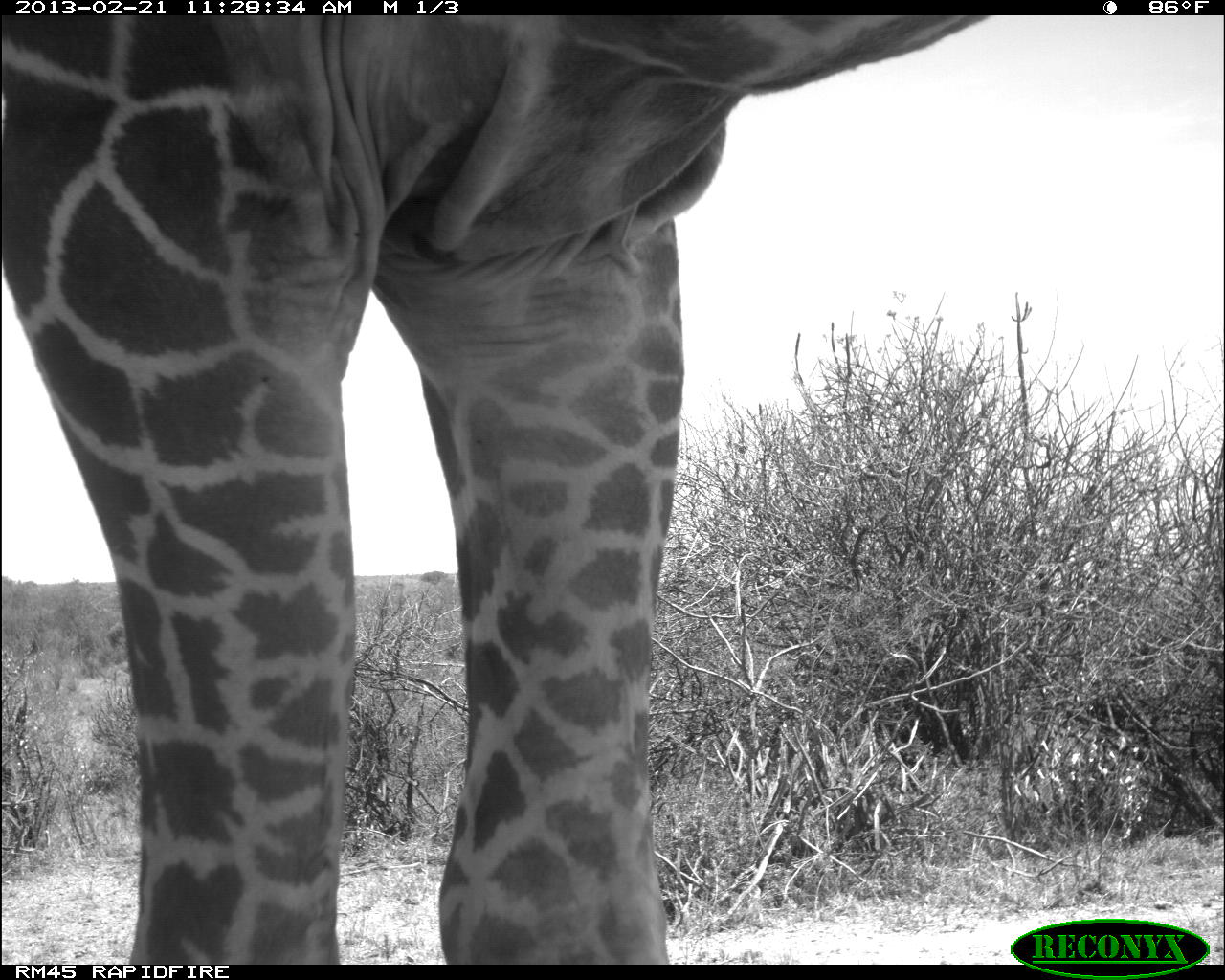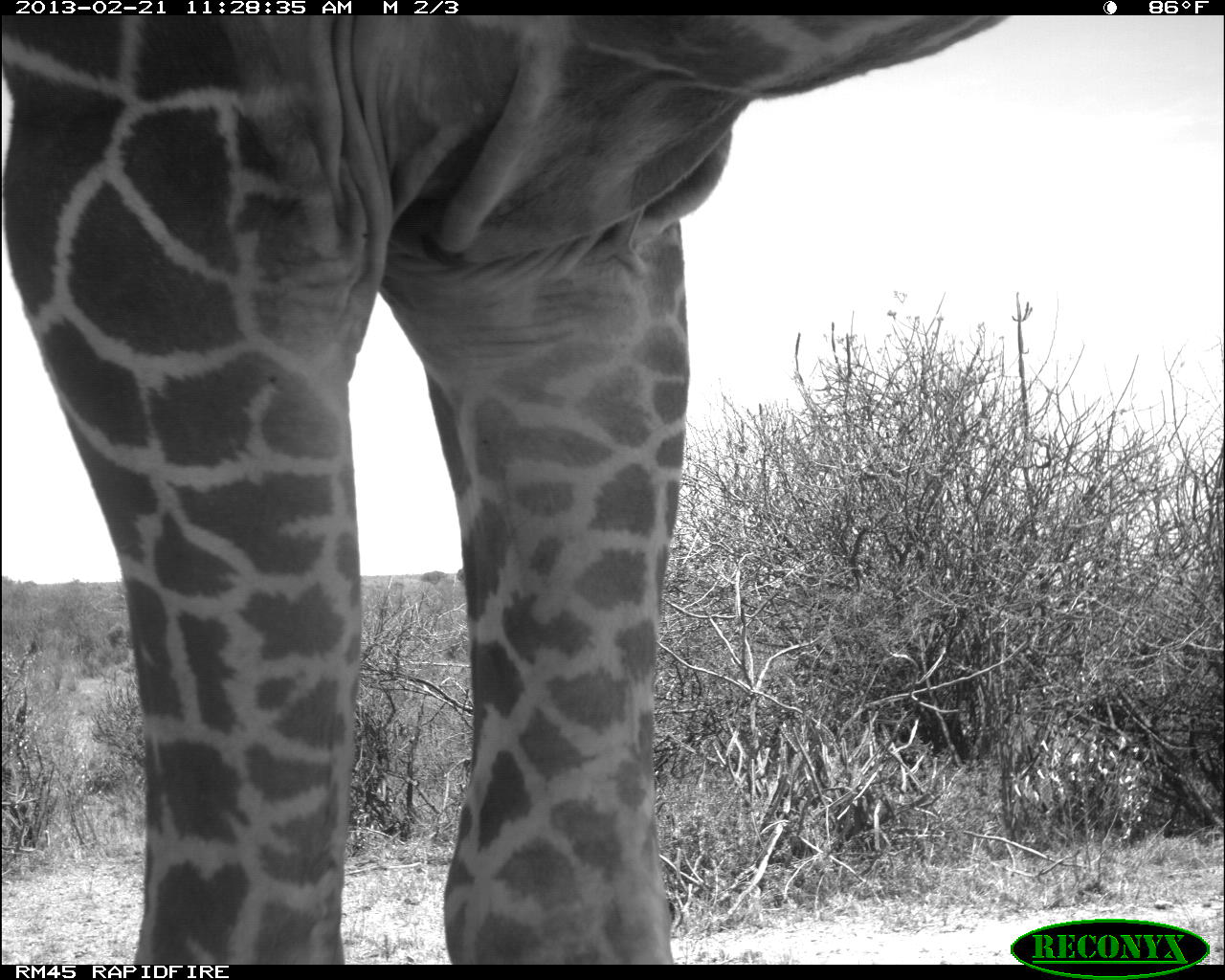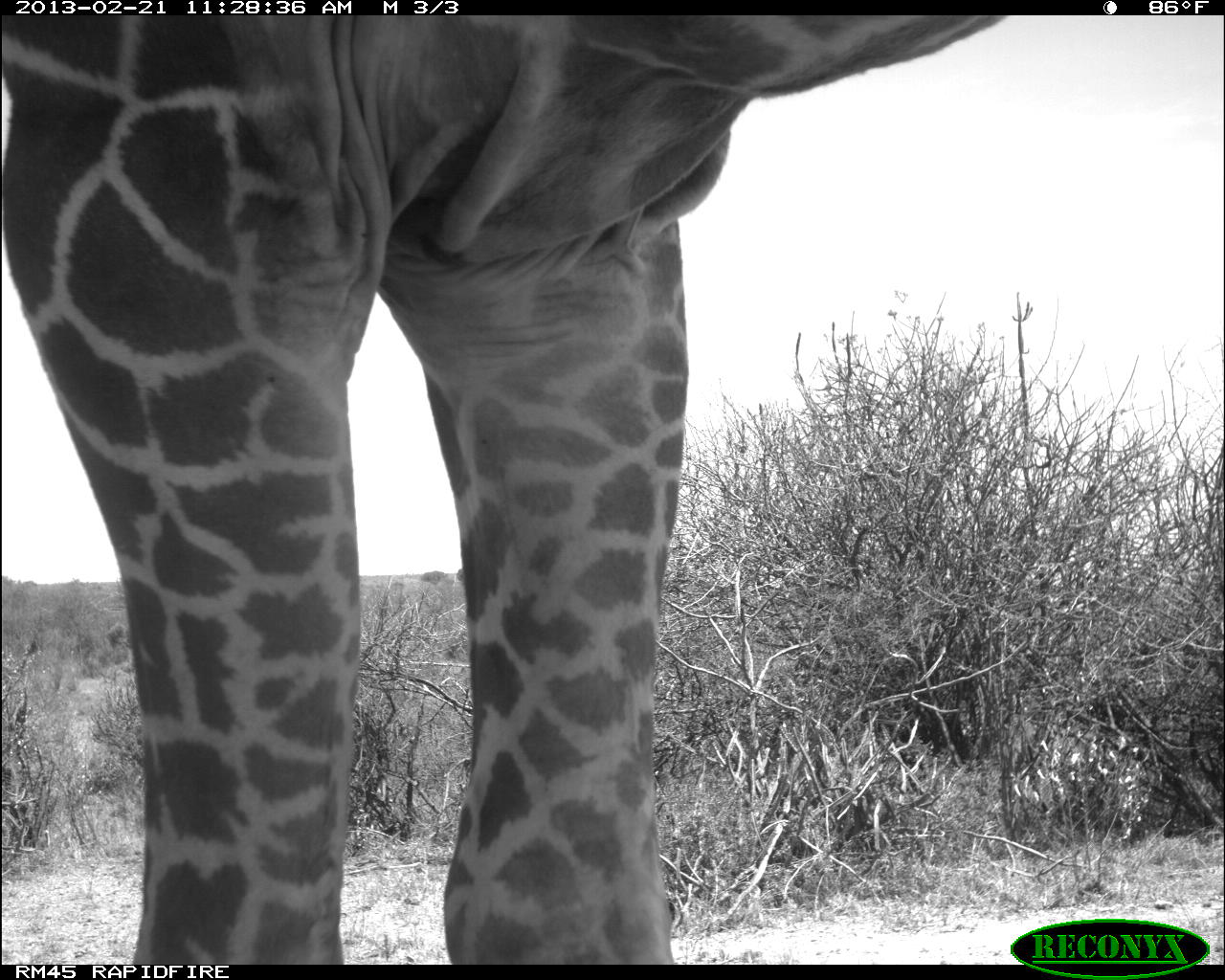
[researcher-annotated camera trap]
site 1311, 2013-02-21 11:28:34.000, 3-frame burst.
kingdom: Animalia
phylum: Chordata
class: Mammalia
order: Artiodactyla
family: Giraffidae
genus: Giraffa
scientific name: Giraffa camelopardalis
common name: giraffe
Giraffa camelopardalis (giraffe), count 1.